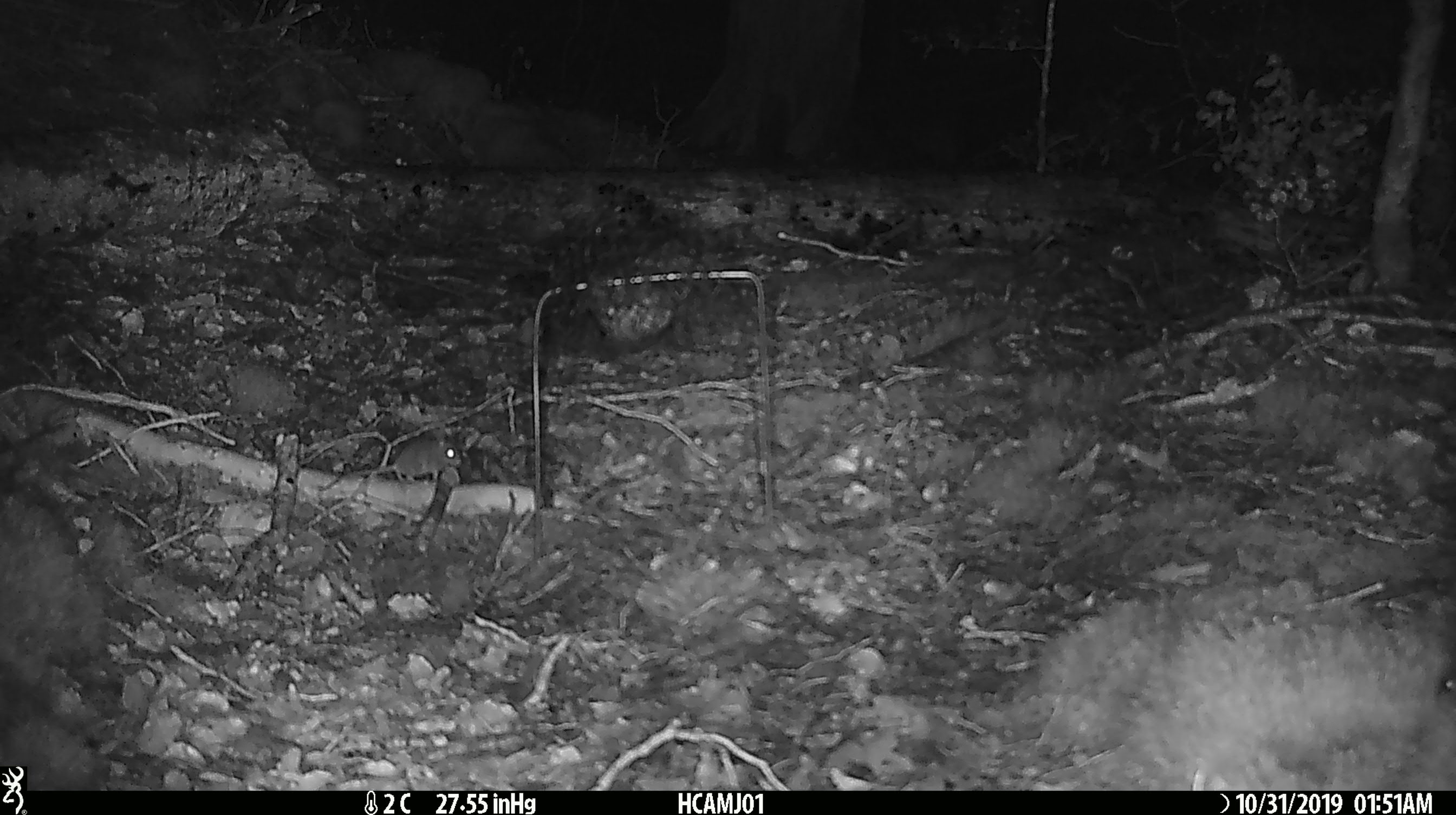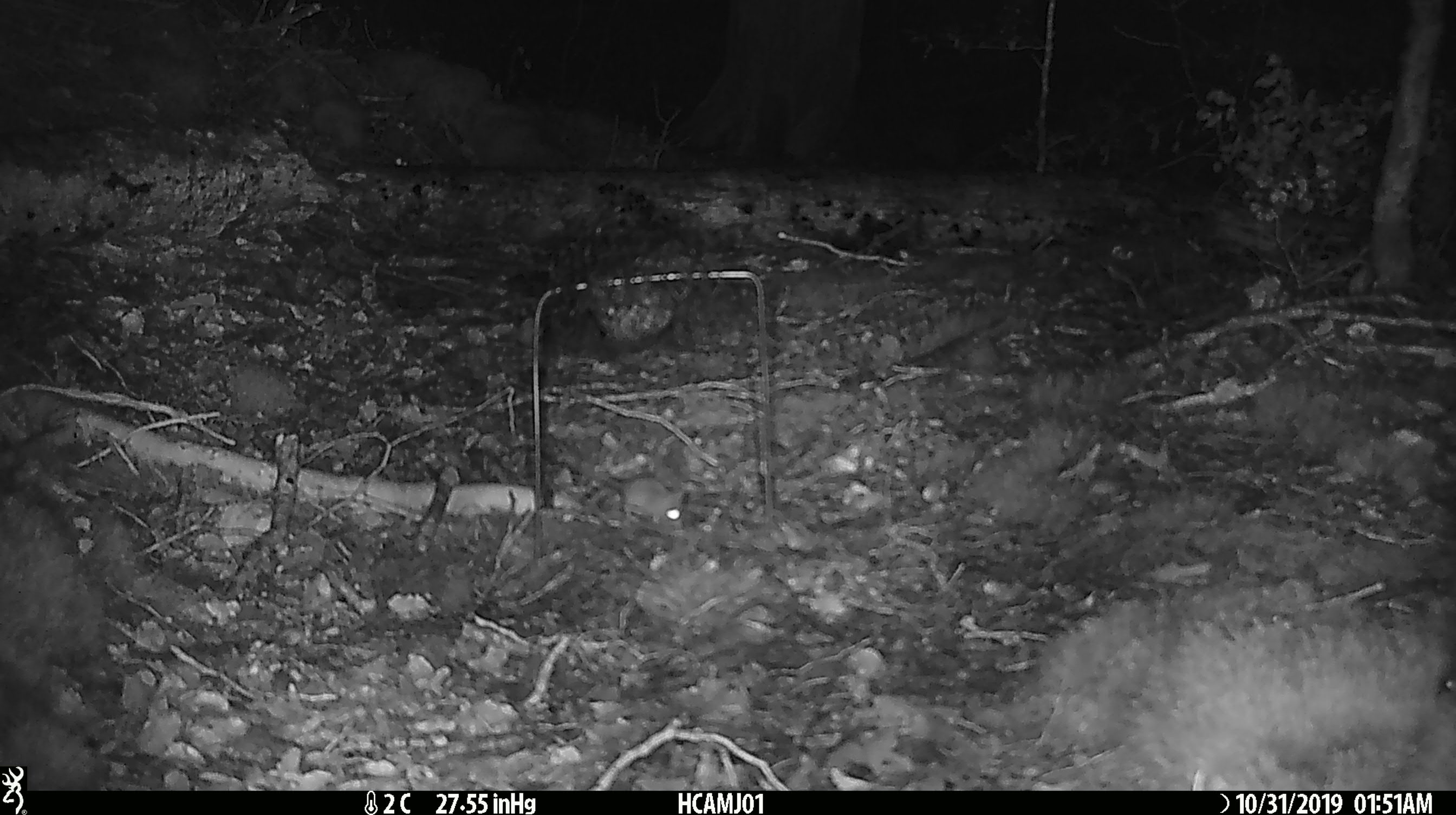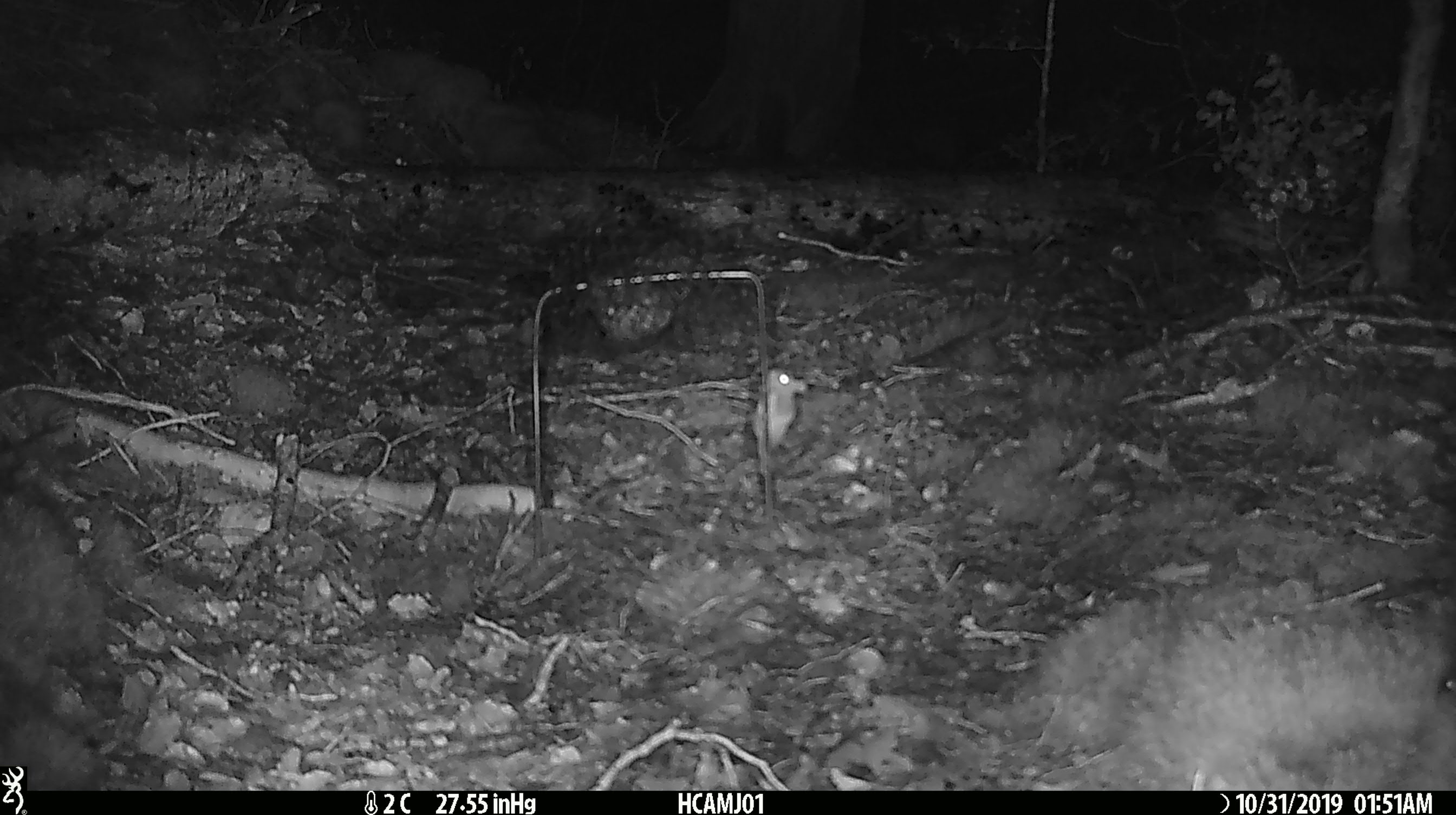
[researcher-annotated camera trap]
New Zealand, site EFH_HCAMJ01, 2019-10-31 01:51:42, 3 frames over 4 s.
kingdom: Animalia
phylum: Chordata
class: Mammalia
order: Rodentia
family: Muridae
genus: Mus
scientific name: Mus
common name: mouse